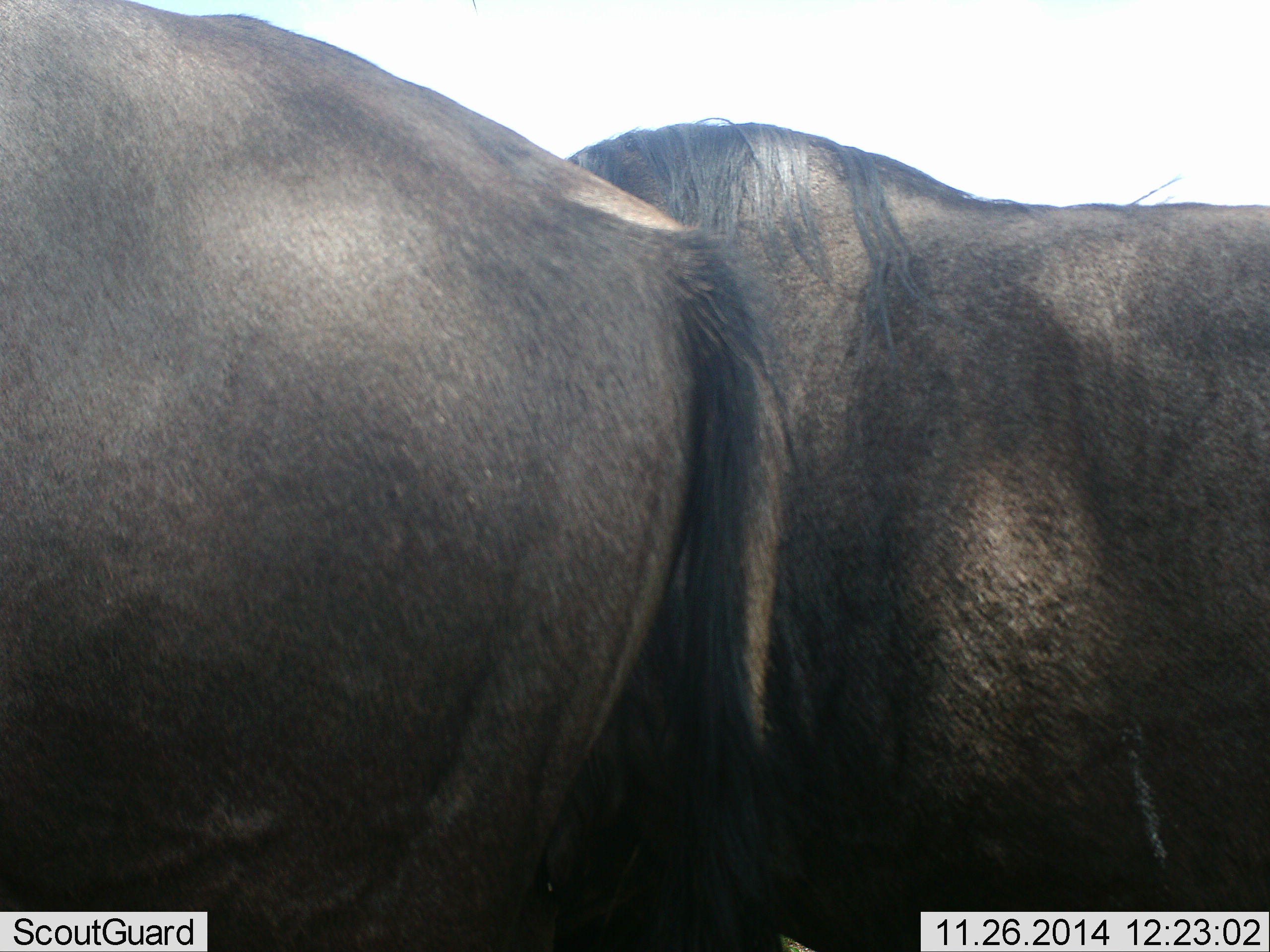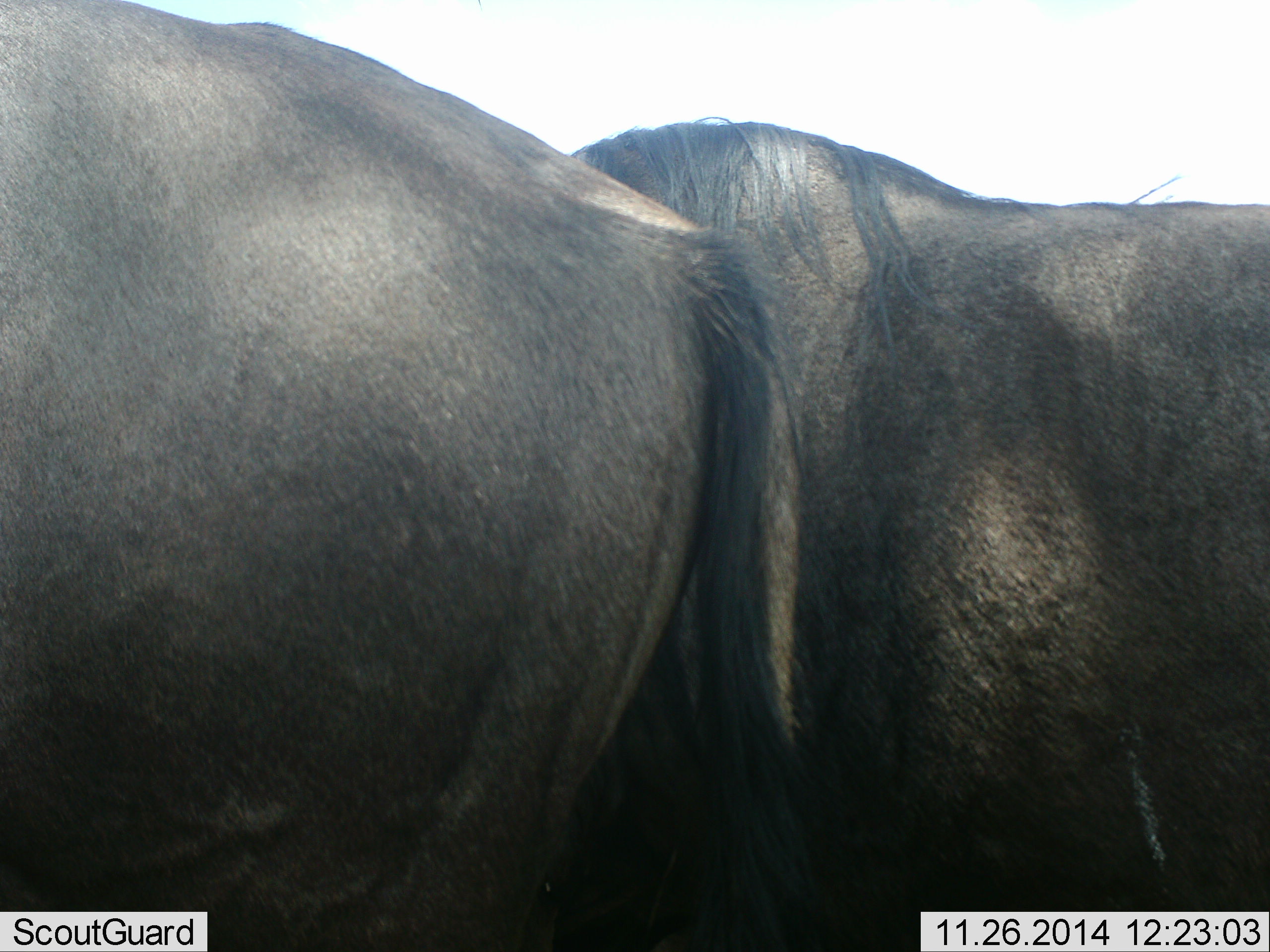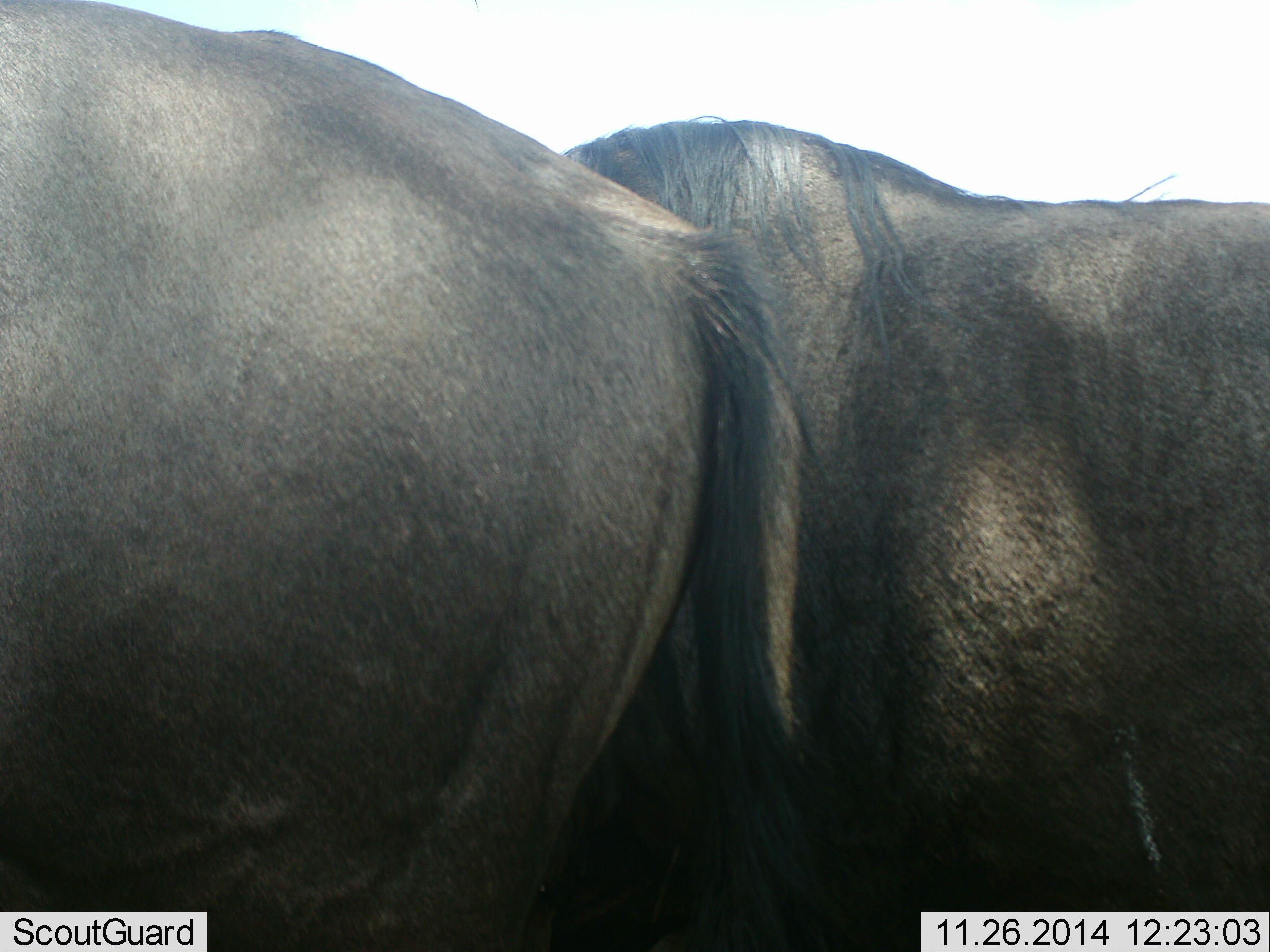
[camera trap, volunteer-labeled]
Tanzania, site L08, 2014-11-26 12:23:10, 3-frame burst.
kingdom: Animalia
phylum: Chordata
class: Mammalia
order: Artiodactyla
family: Bovidae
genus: Connochaetes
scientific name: Connochaetes taurinus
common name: blue wildebeest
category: wildebeest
Wildebeest (blue wildebeest) (Connochaetes taurinus), count 2. Behavior (volunteer vote fractions): standing 100%, resting 0%, moving 0%, interacting 0%. Young present (vote fraction): 0%. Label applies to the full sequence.